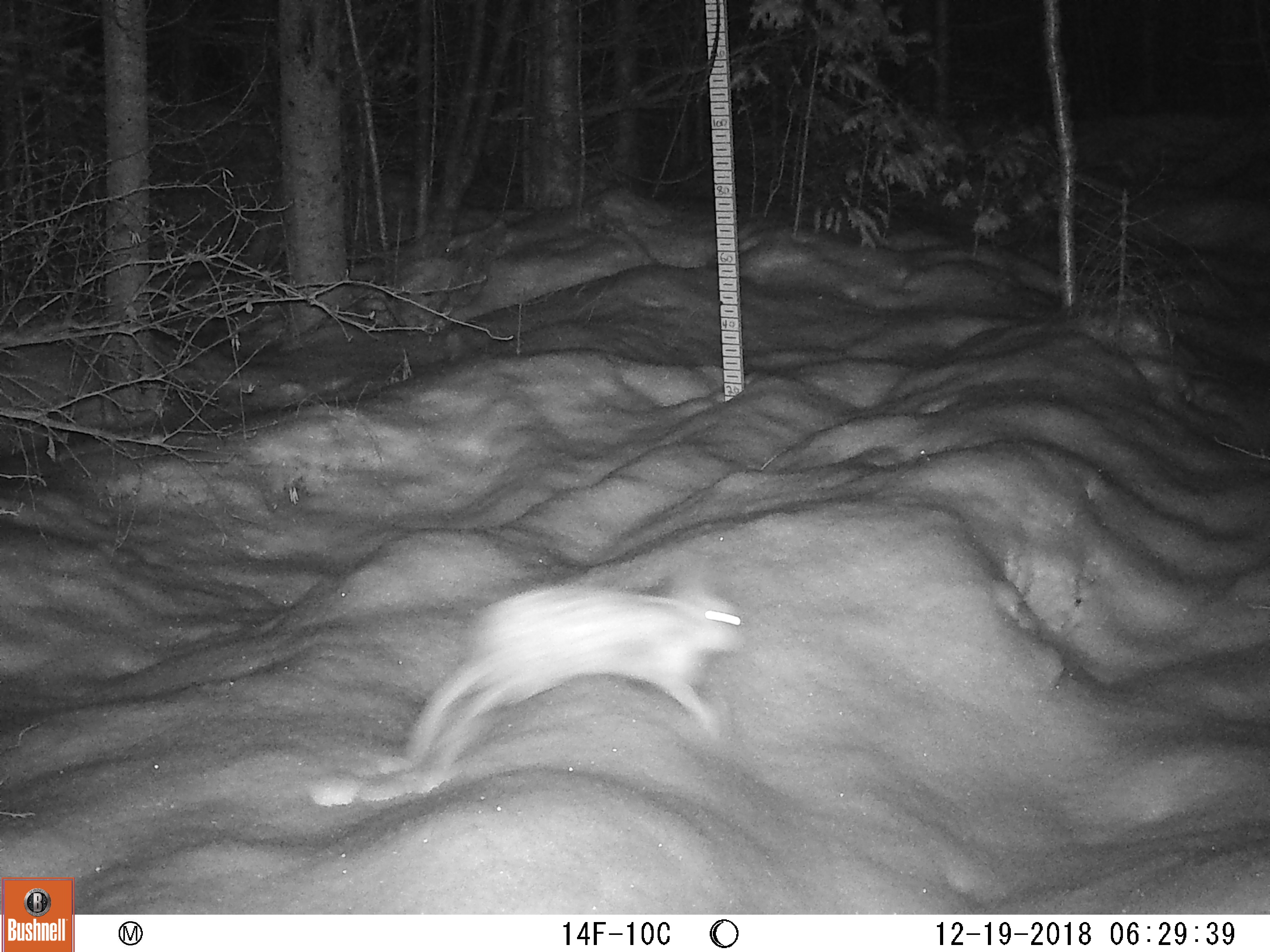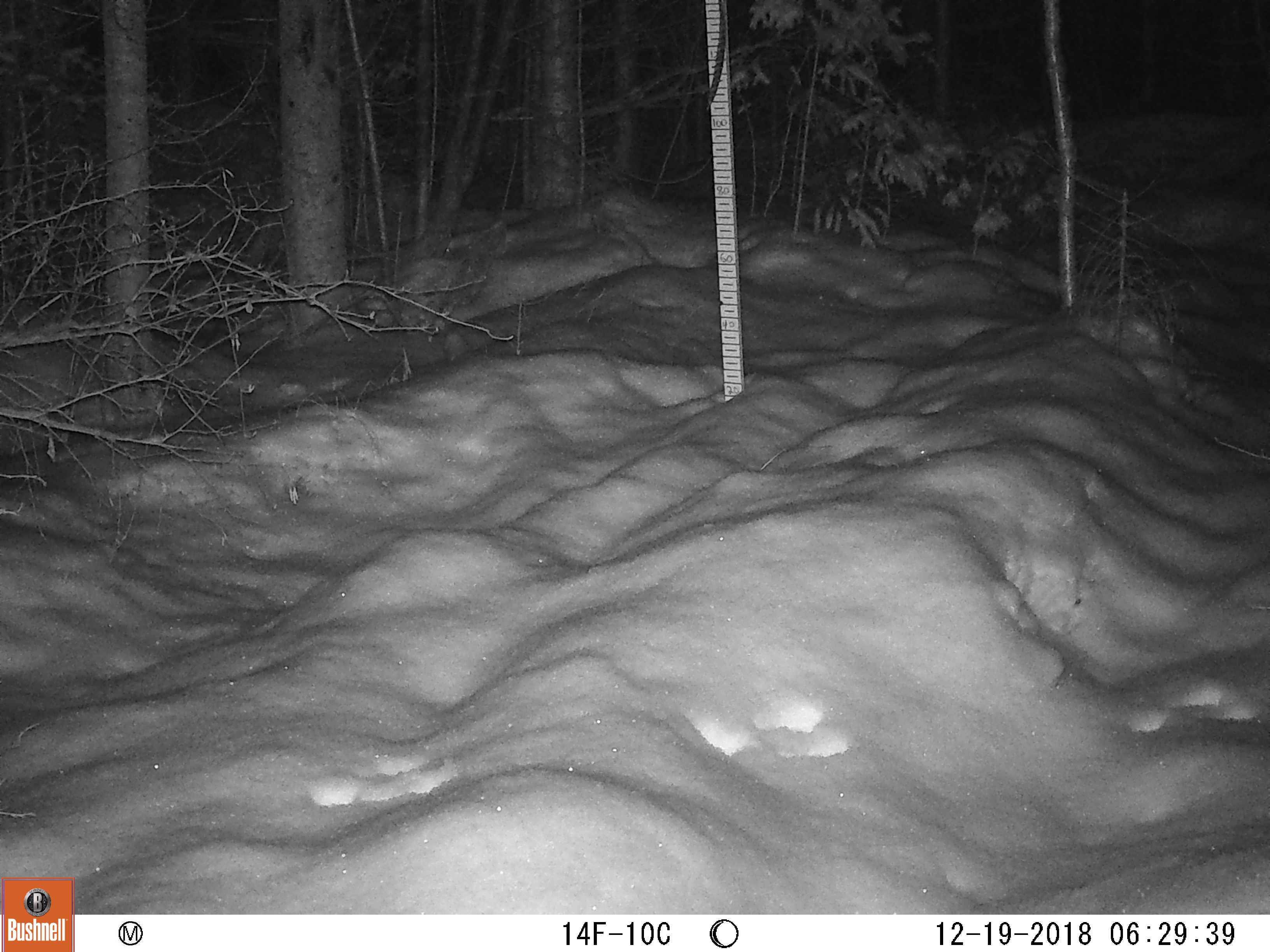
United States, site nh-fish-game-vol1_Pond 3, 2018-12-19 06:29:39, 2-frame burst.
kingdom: Animalia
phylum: Chordata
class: Mammalia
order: Lagomorpha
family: Leporidae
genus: Lepus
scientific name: Lepus americanus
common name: snowshoe hare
Snowshoe hare (Lepus americanus).